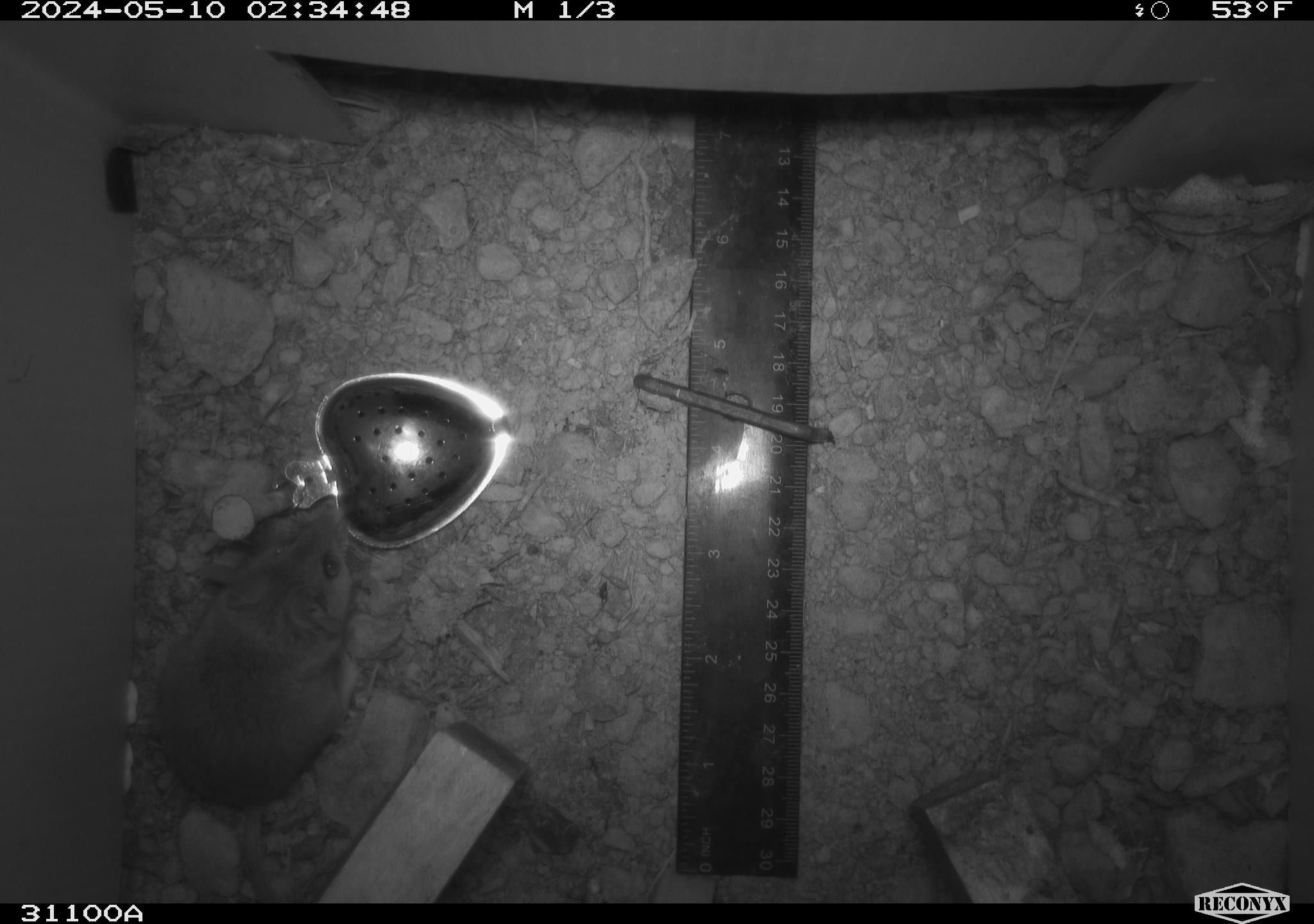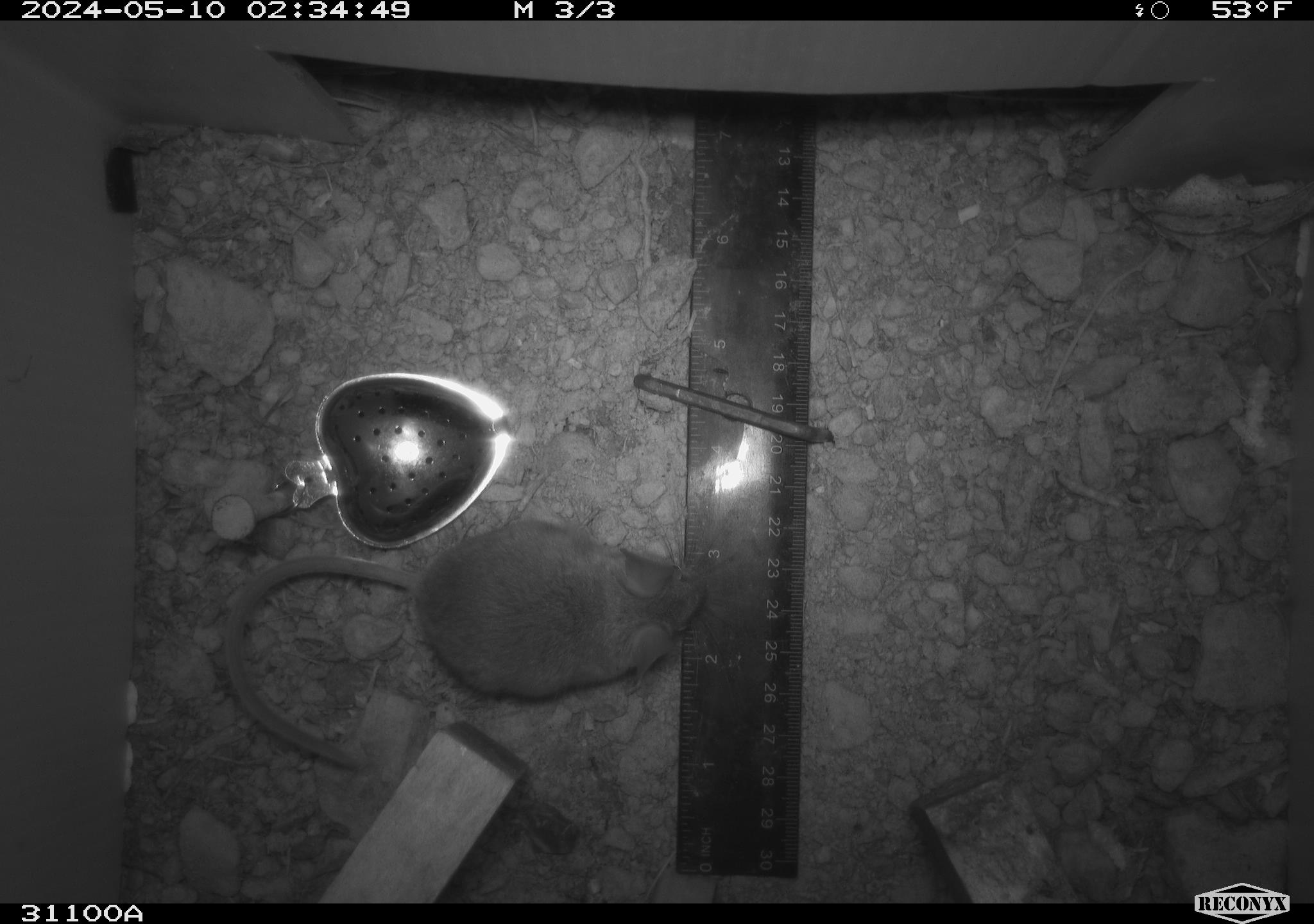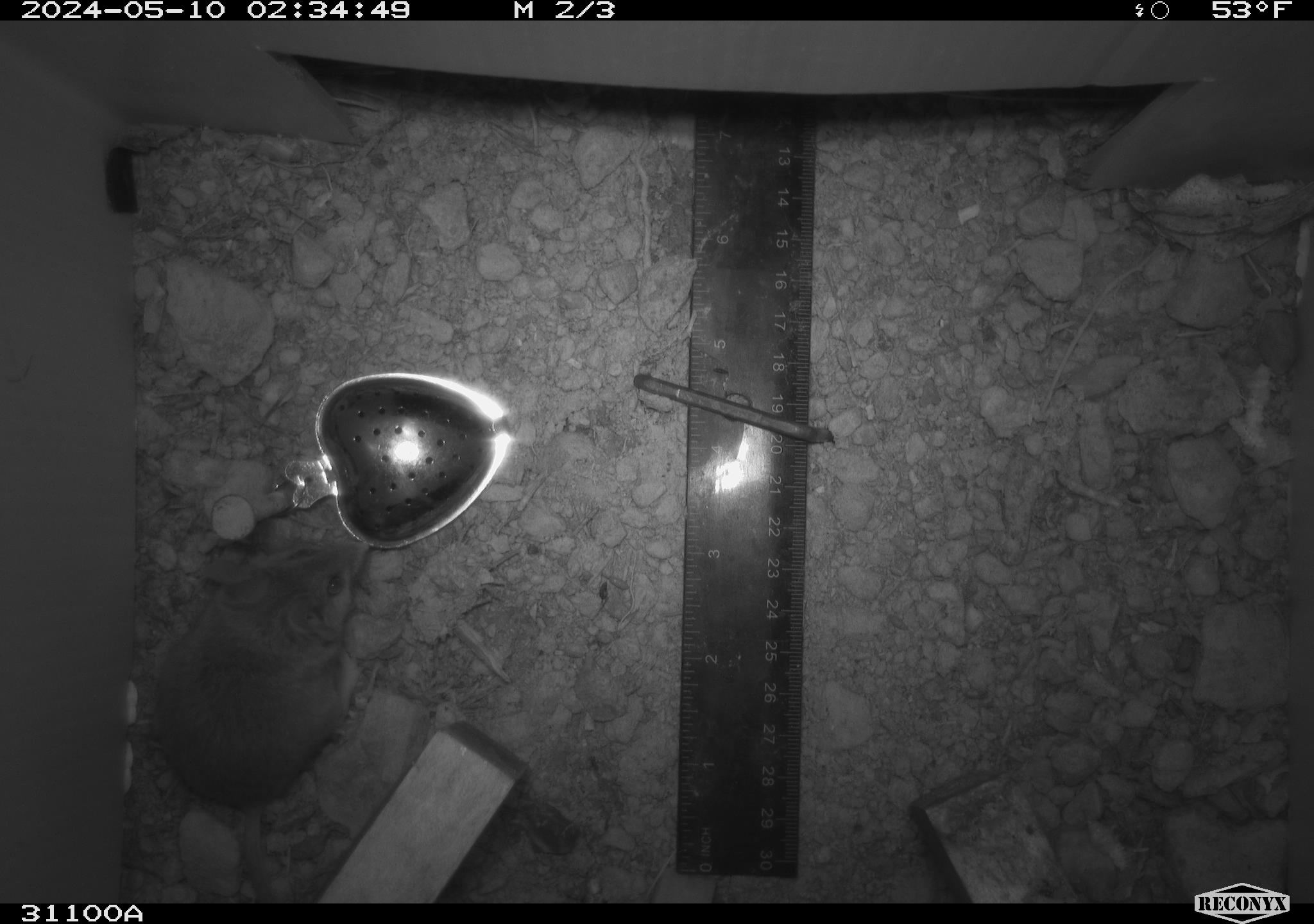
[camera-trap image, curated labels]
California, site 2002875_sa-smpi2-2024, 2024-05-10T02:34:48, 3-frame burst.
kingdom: Animalia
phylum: Chordata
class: Mammalia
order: Rodentia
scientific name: Rodentia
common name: mouse species